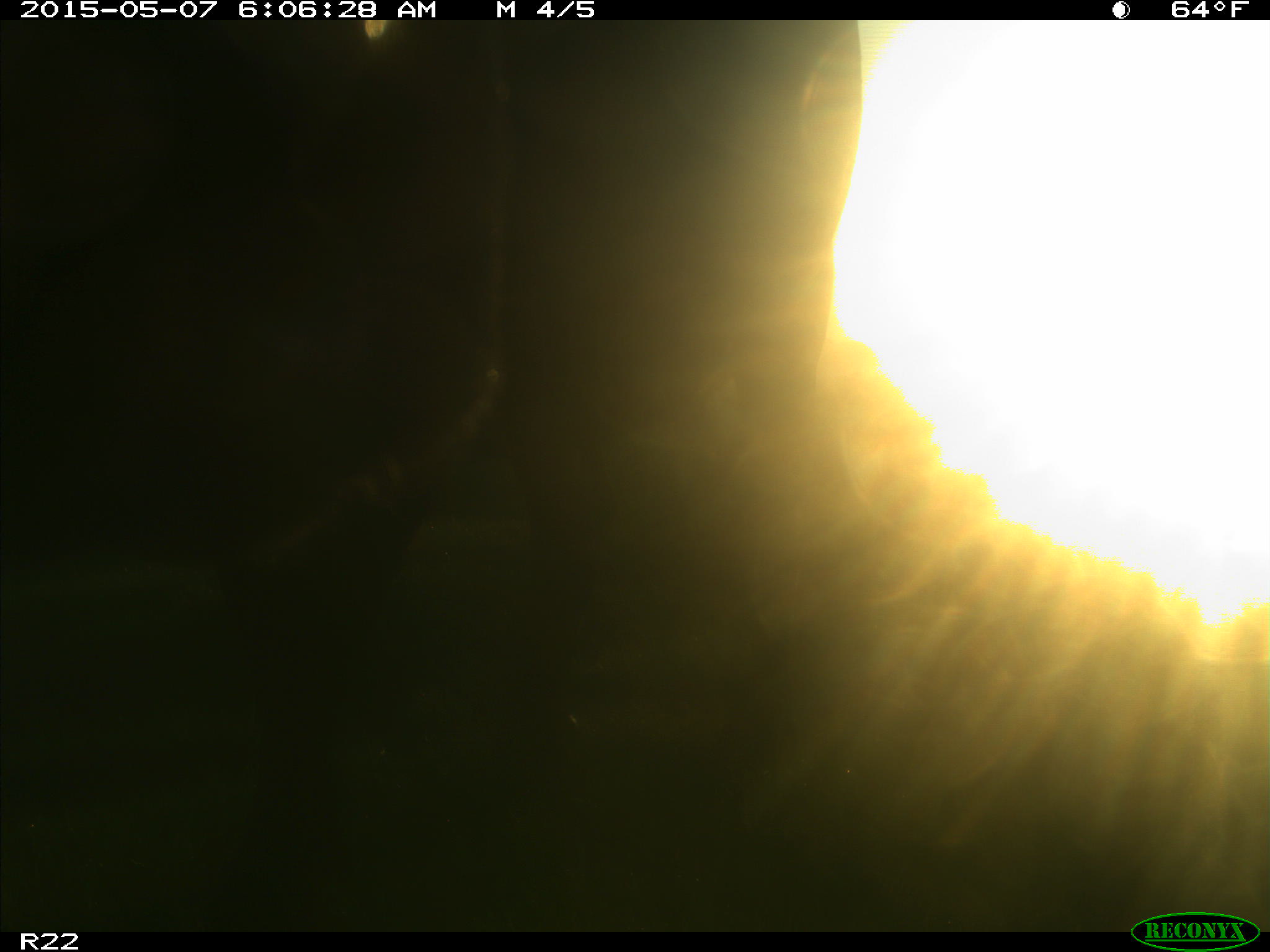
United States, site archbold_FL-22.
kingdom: Animalia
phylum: Chordata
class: Mammalia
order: Artiodactyla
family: Bovidae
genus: Bos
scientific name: Bos taurus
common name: domestic cow